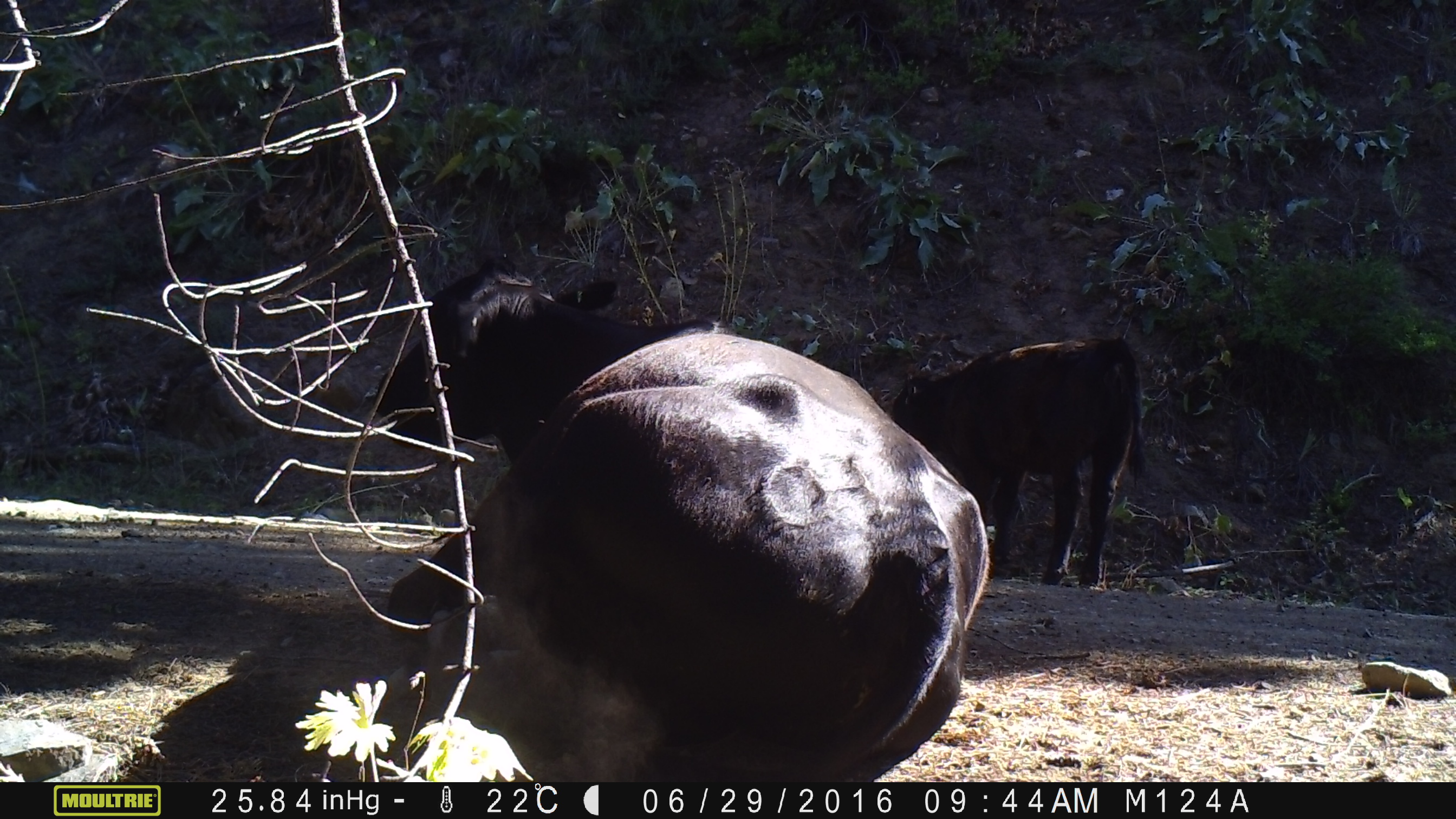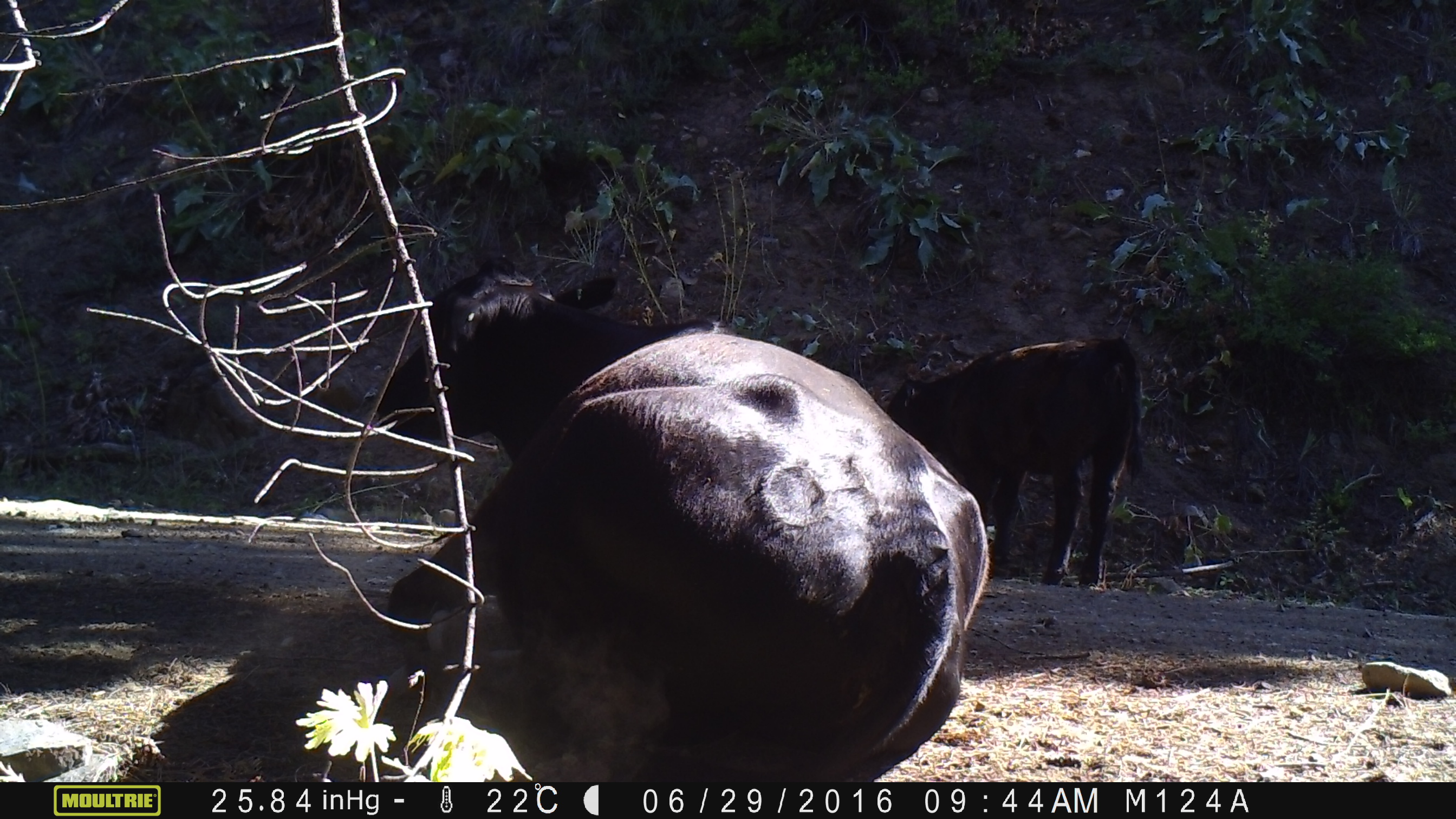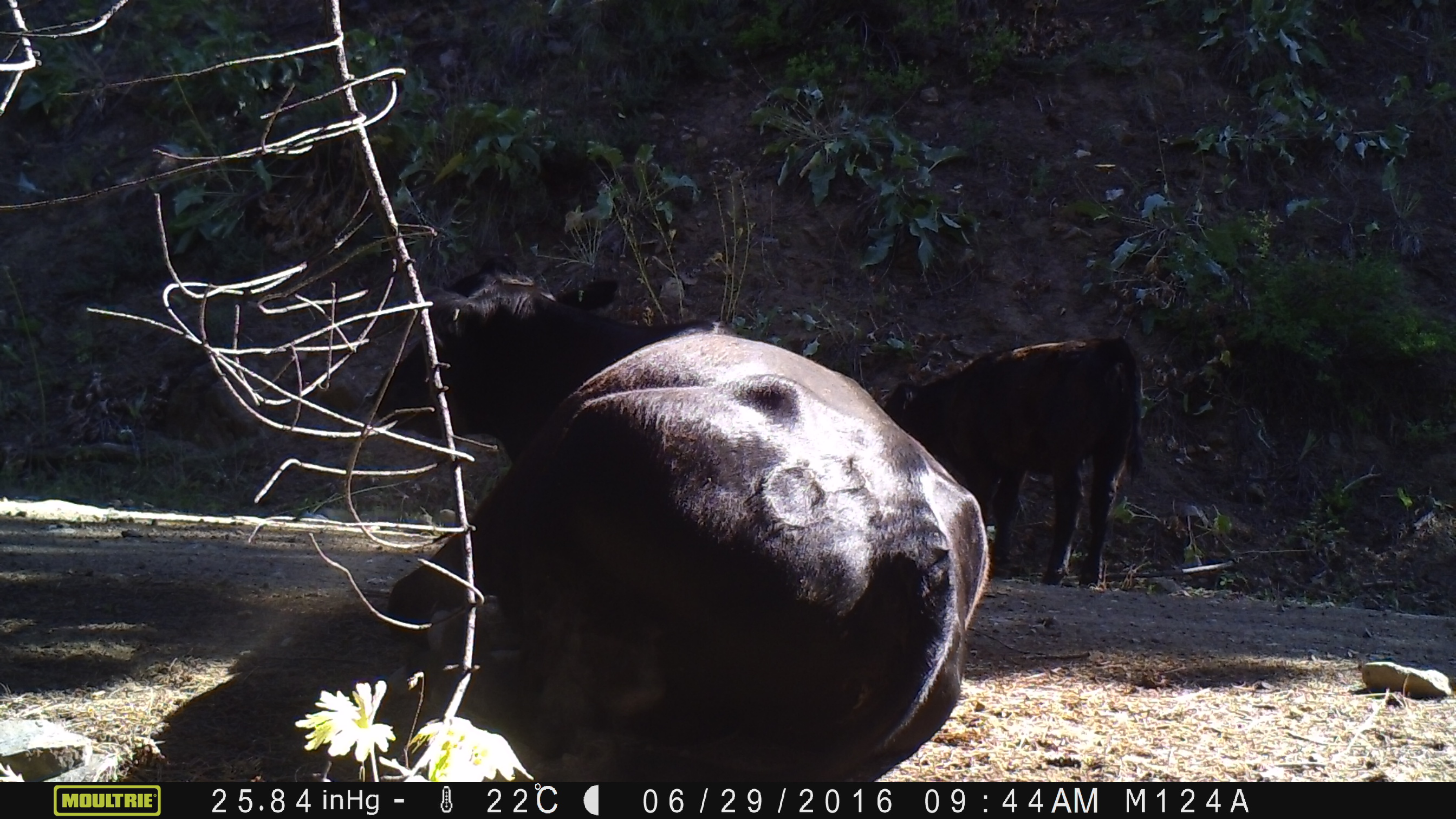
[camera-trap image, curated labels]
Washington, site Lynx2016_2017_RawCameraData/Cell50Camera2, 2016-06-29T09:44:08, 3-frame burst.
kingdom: Animalia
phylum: Chordata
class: Mammalia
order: Artiodactyla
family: Bovidae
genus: Bos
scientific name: Bos taurus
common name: domestic cattle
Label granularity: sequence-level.